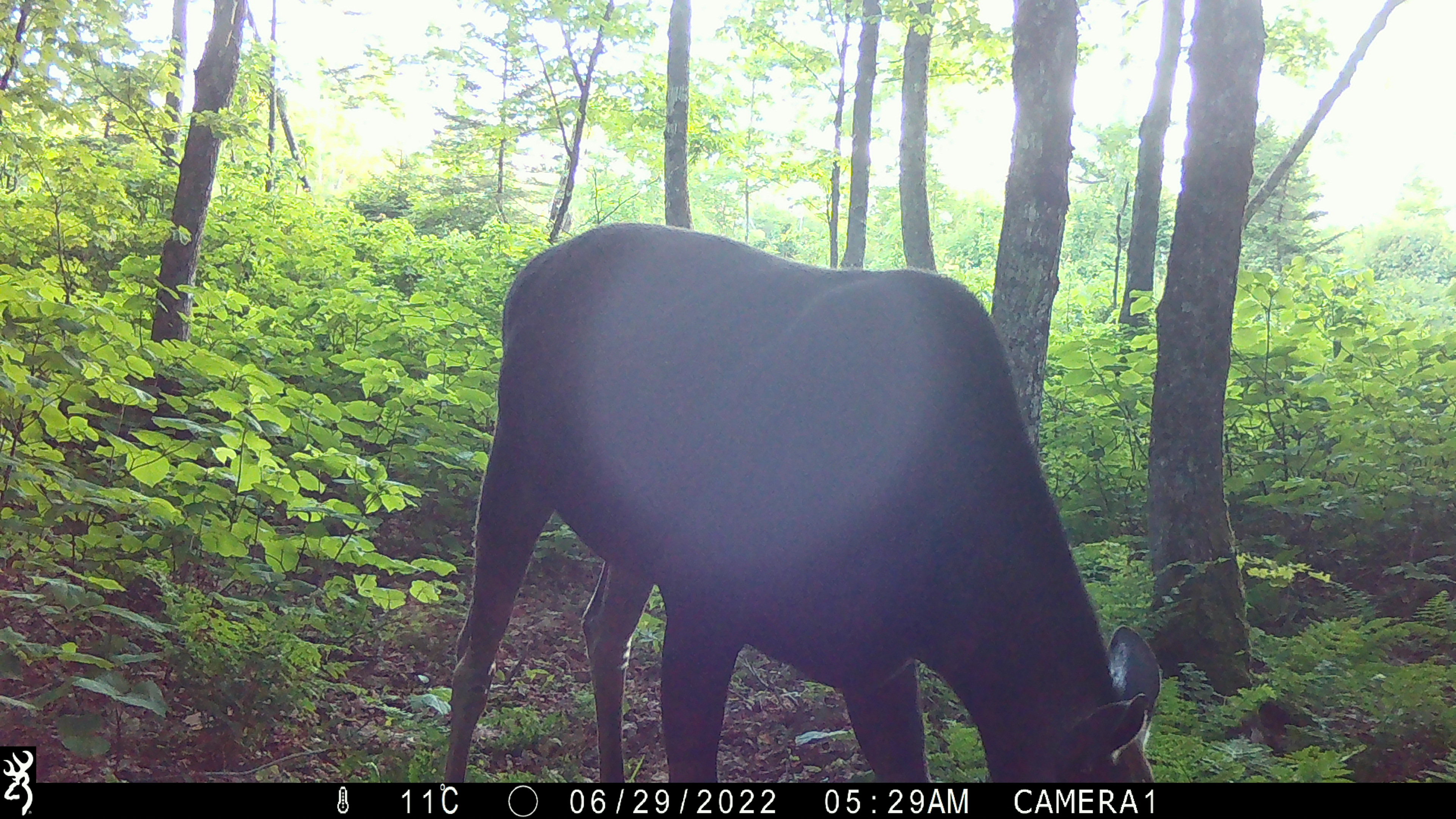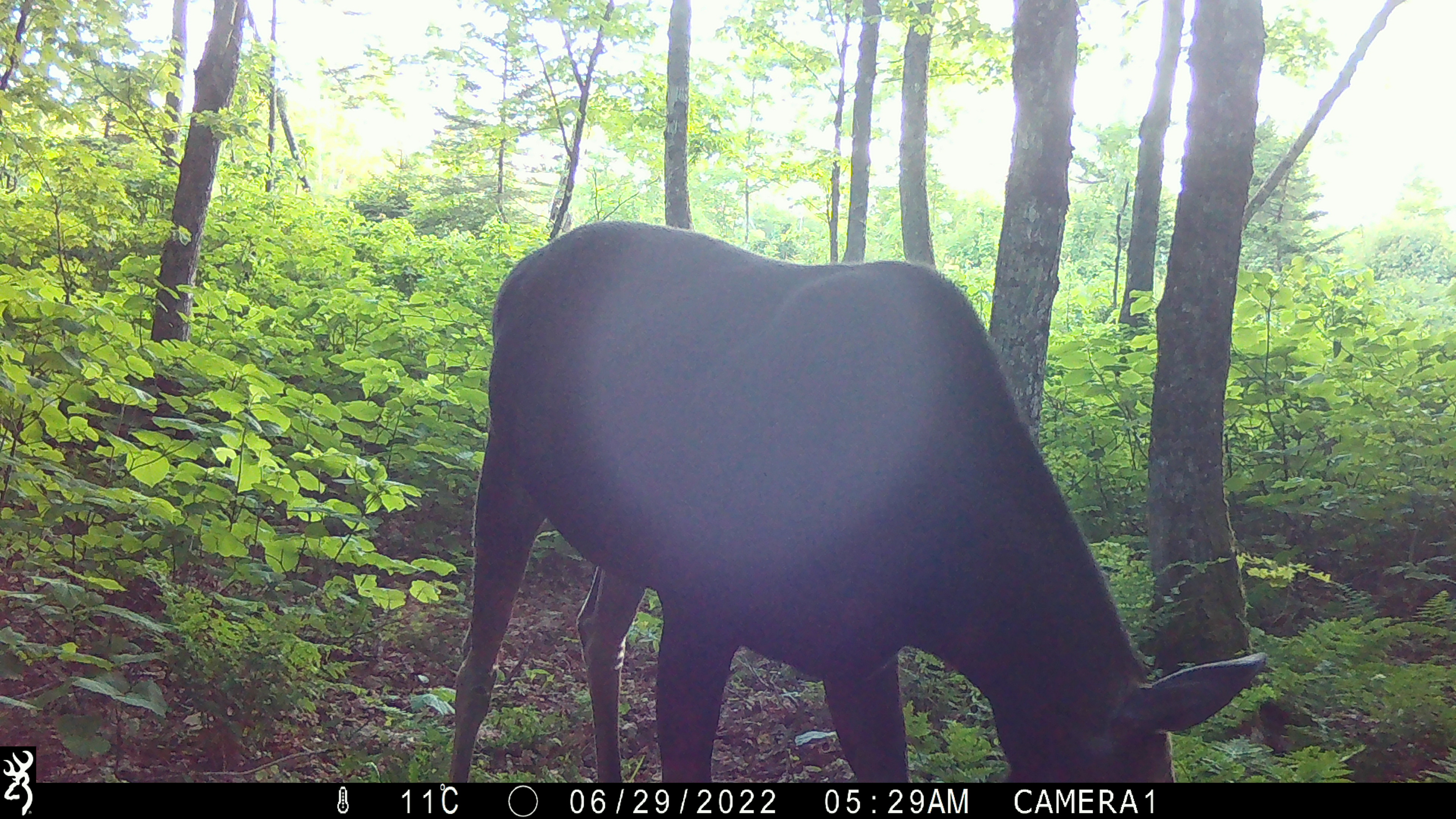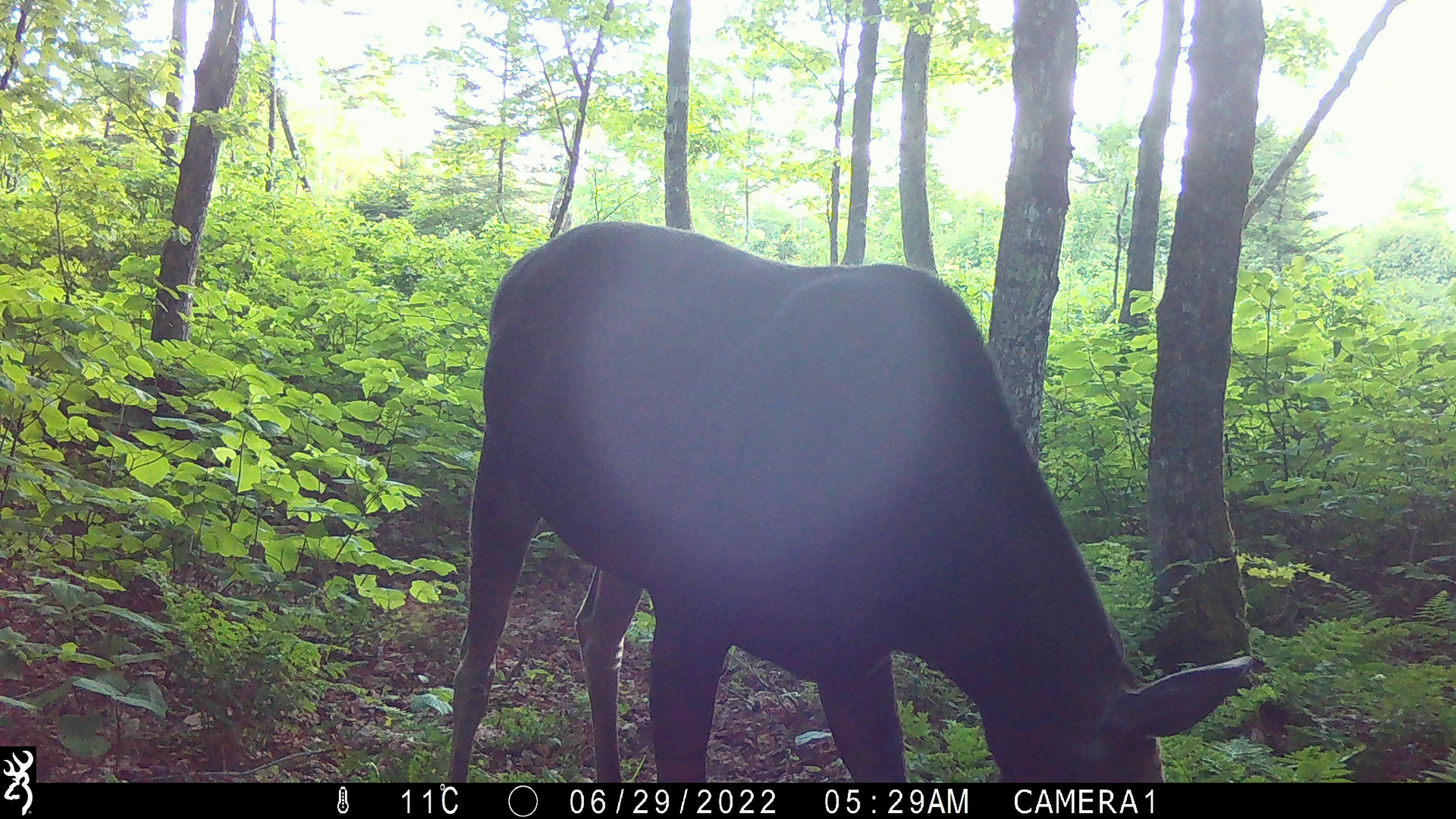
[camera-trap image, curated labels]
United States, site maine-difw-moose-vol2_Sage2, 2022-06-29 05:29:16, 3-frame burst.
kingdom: Animalia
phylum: Chordata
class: Mammalia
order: Artiodactyla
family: Cervidae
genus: Alces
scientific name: Alces alces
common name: moose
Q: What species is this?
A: Moose (Alces alces).